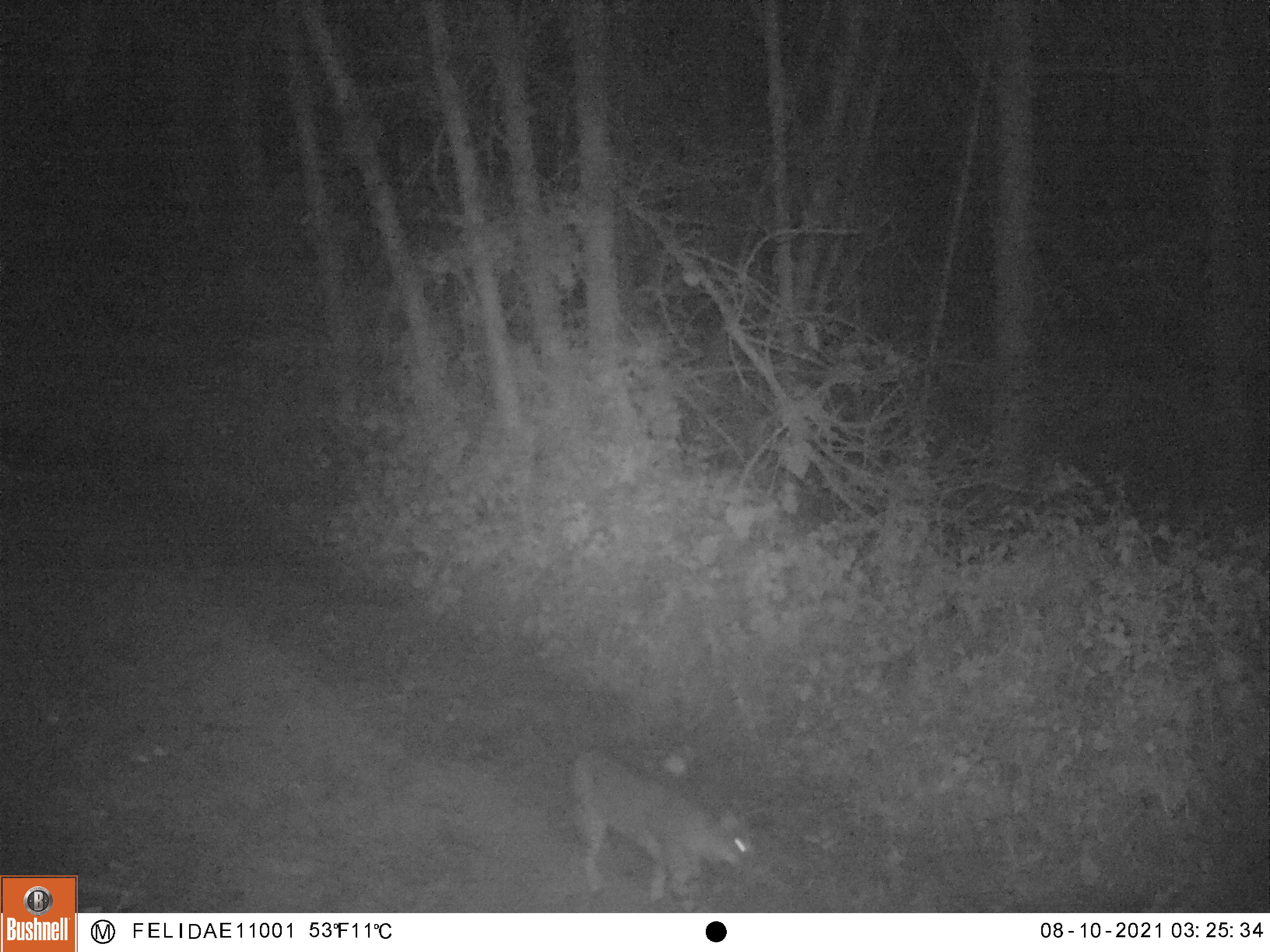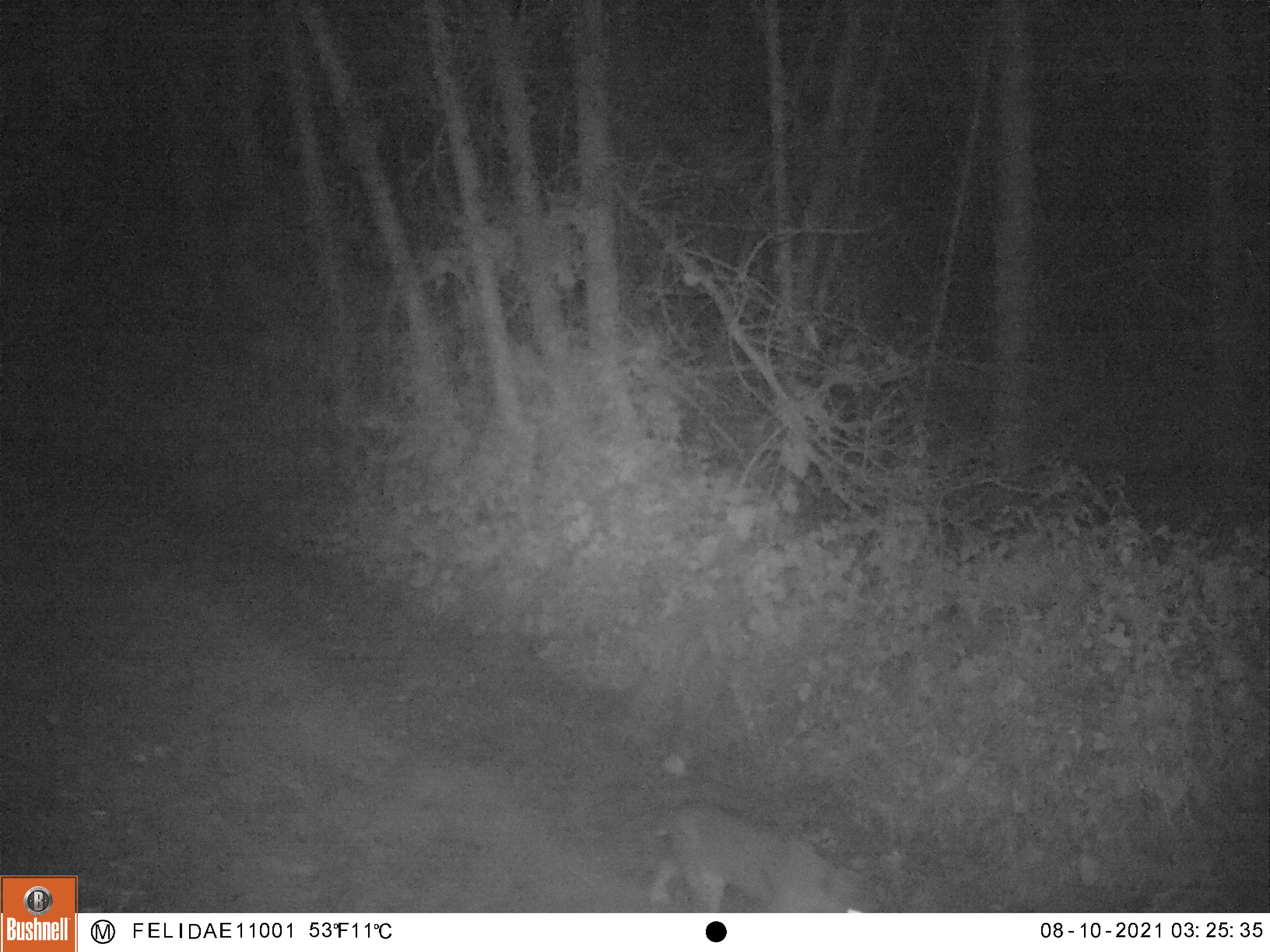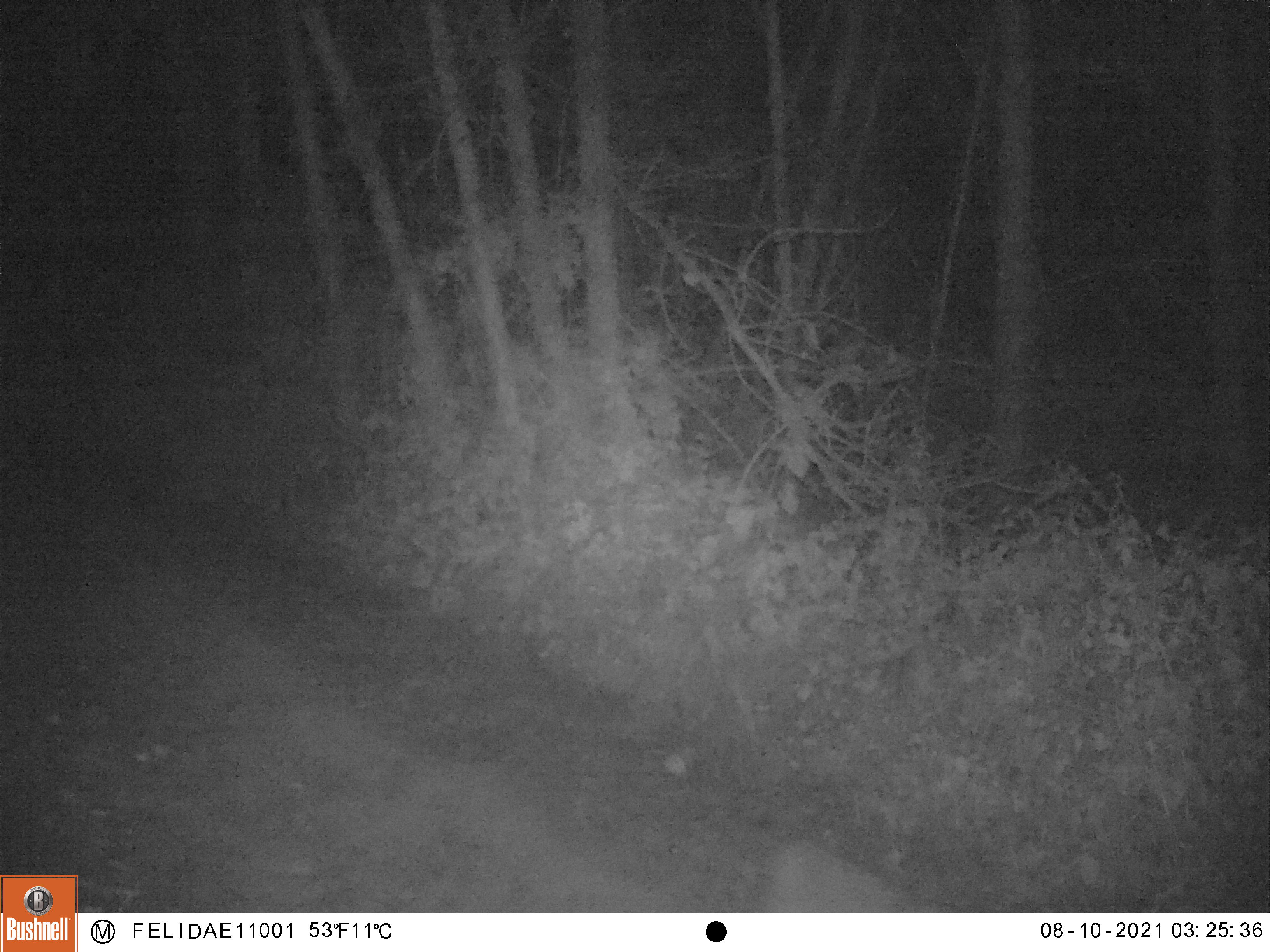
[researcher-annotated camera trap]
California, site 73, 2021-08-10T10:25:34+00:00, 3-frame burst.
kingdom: Animalia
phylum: Chordata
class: Mammalia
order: Carnivora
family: Felidae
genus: Lynx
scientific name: Lynx rufus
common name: bobcat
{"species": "bobcat (Lynx rufus)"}